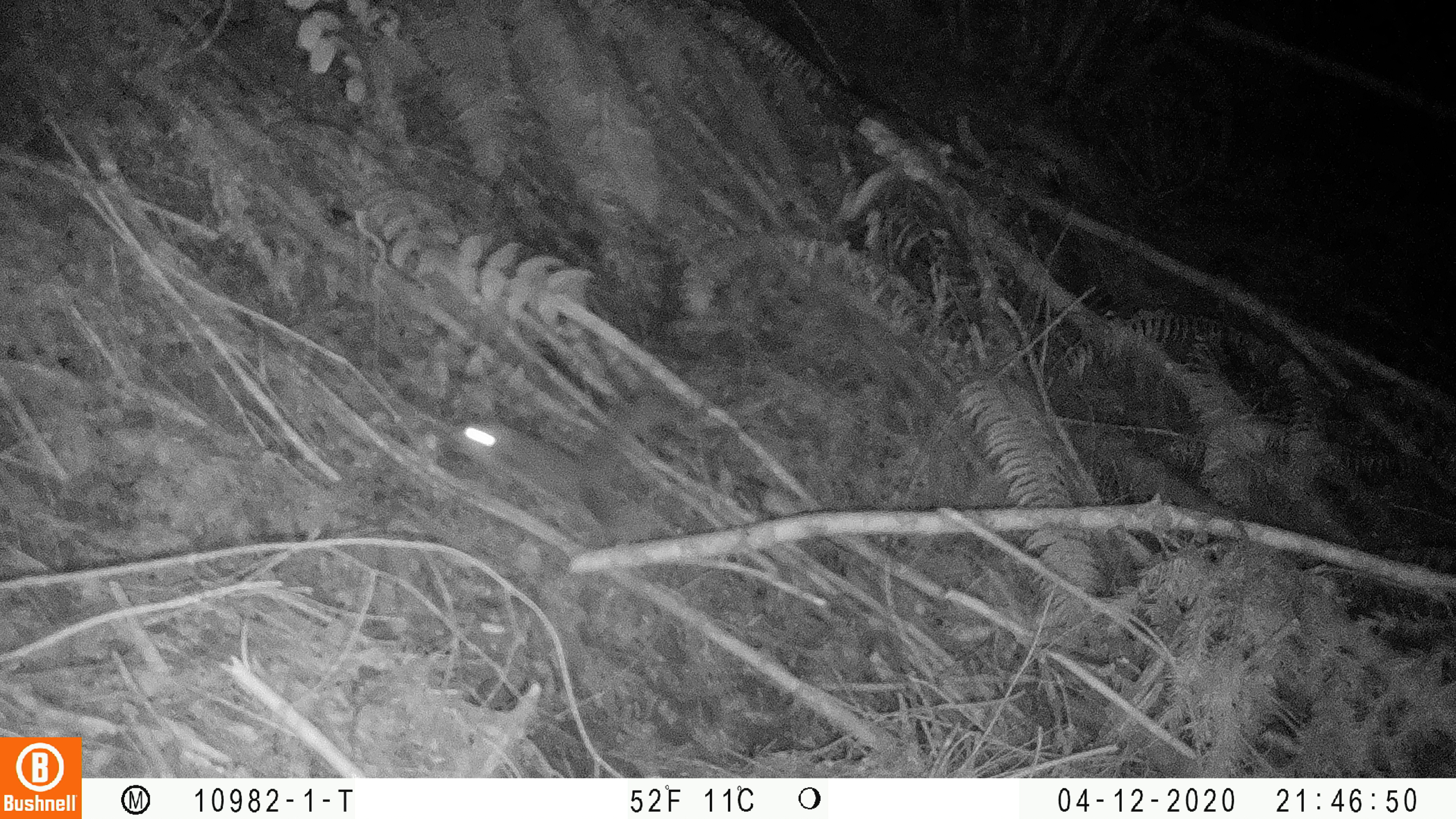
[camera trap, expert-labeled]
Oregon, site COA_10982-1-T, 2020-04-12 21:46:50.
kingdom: Animalia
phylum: Chordata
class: Mammalia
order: Rodentia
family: Sciuridae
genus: Glaucomys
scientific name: Glaucomys oregonensis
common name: humboldt's flying squirrel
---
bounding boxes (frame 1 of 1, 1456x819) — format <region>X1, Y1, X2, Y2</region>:
humboldt's flying squirrel: <region>442, 391, 686, 541</region>